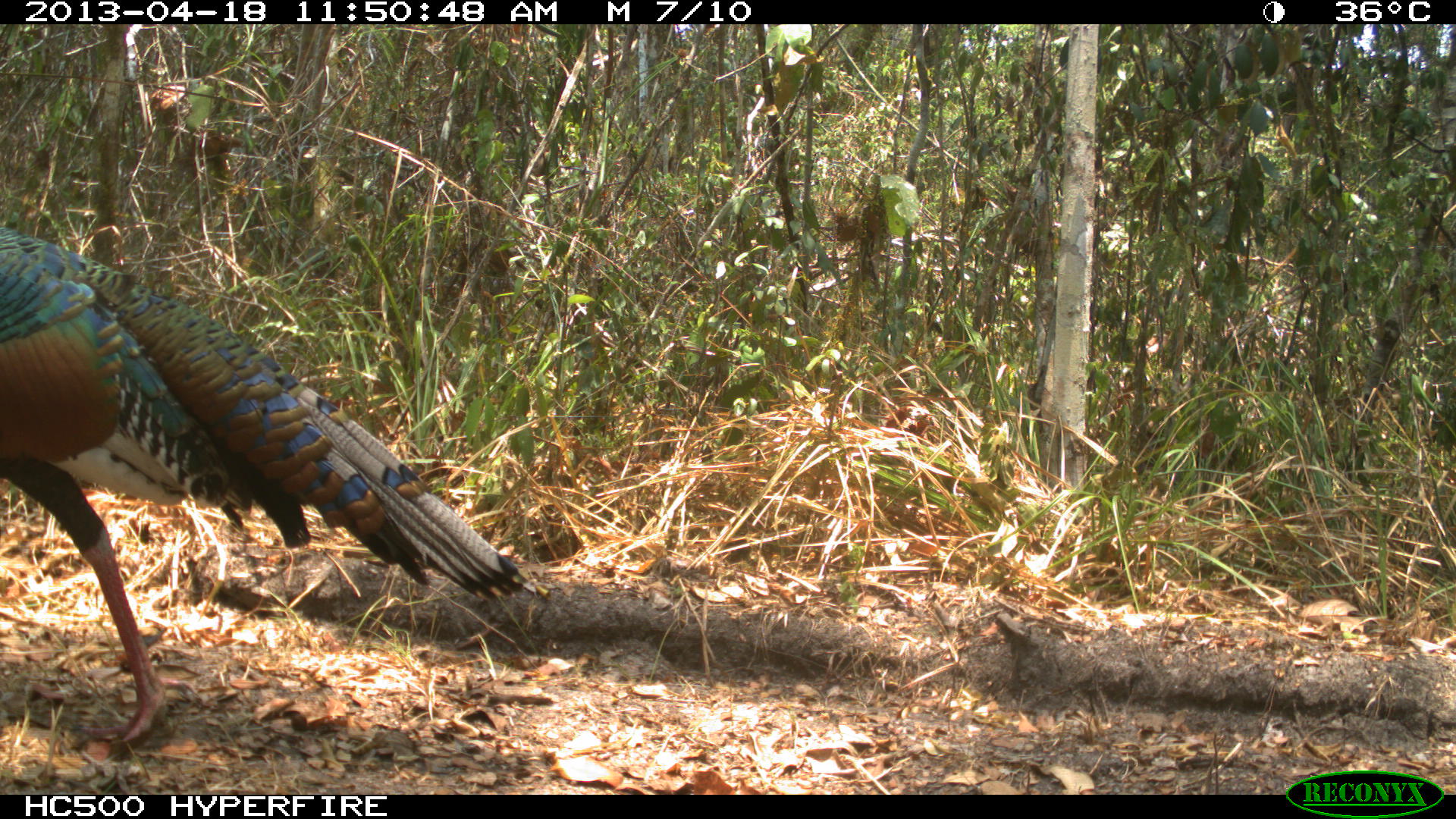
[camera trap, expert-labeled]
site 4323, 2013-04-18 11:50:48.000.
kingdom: Animalia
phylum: Chordata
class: Aves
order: Galliformes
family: Phasianidae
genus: Meleagris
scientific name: Meleagris ocellata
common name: ocellated turkey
Meleagris ocellata (ocellated turkey), count 1, sex male.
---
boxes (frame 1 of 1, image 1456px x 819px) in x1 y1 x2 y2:
meleagris ocellata: 0 226 529 750